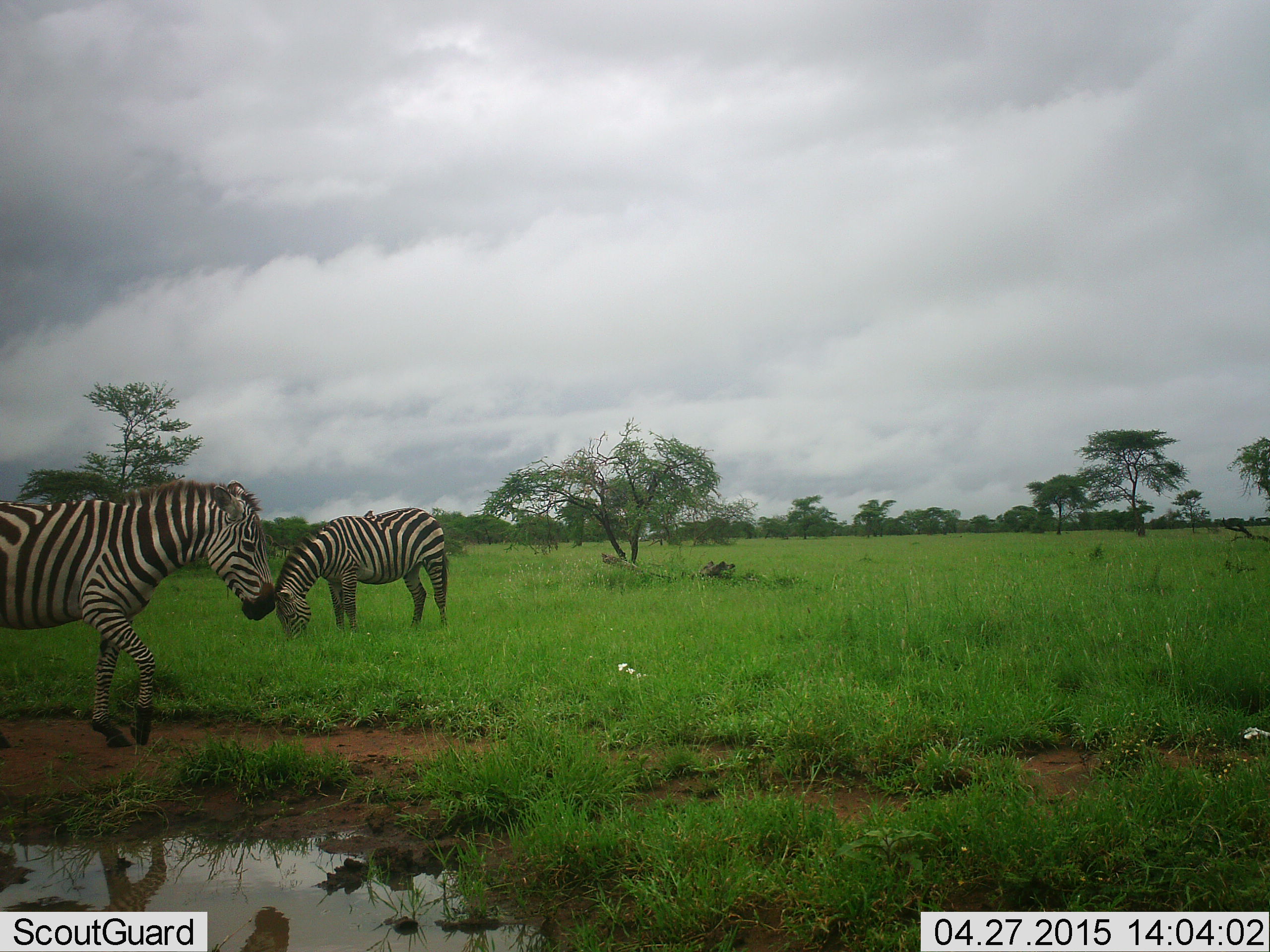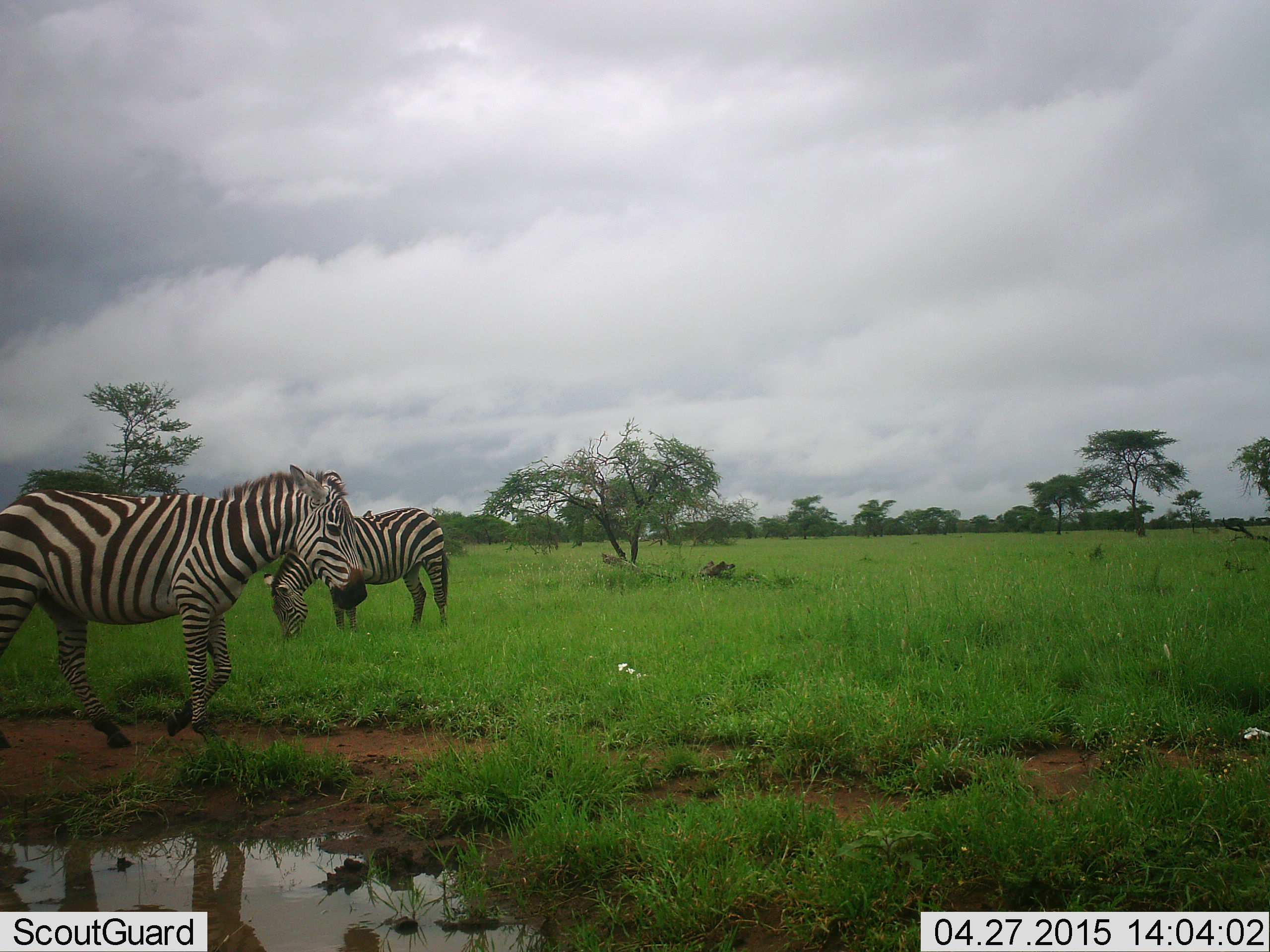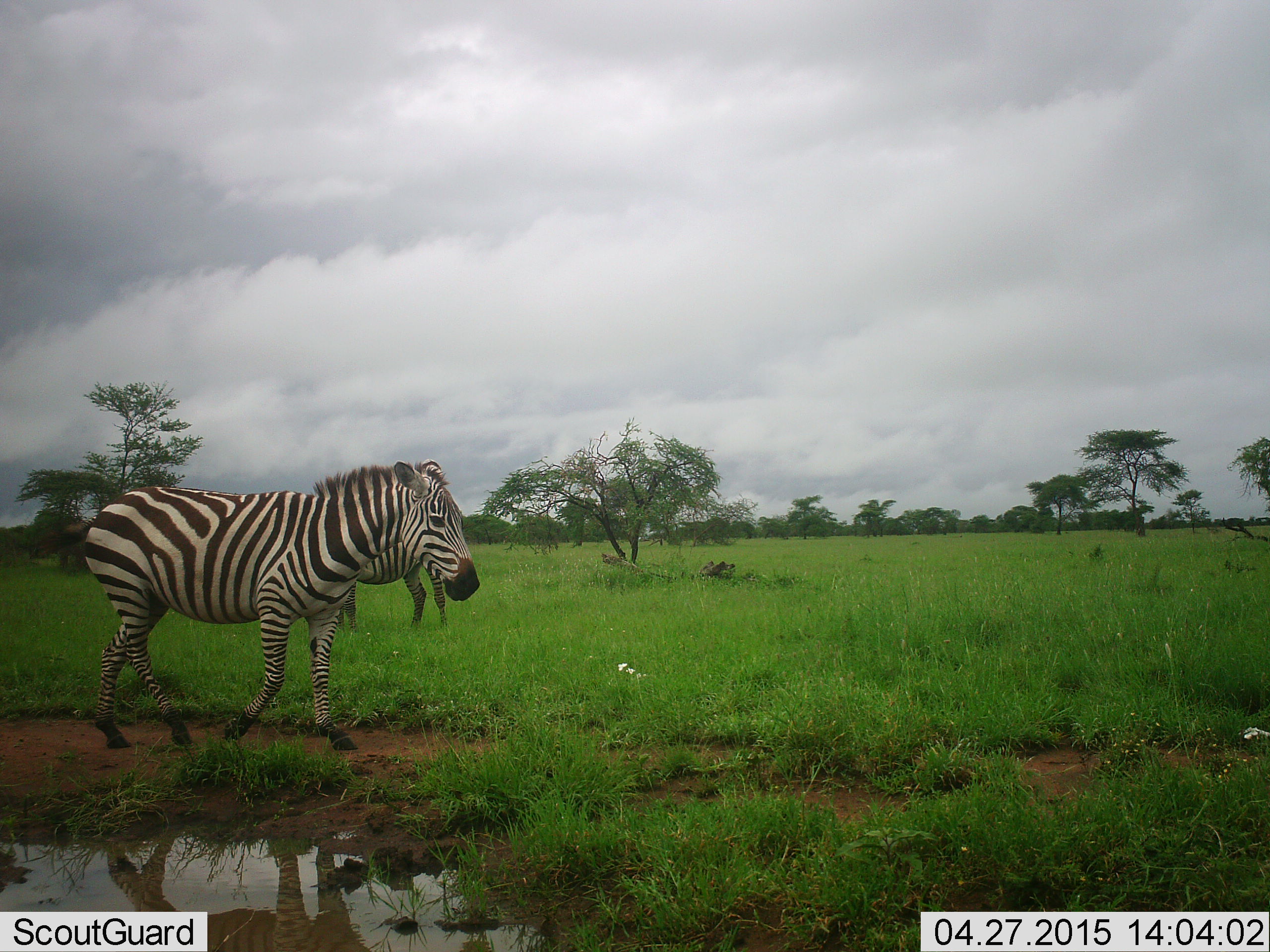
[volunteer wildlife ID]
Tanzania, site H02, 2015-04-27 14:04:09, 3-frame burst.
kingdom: Animalia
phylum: Chordata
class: Mammalia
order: Perissodactyla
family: Equidae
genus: Equus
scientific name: Equus quagga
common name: plains zebra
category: zebra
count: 2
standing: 36%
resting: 0%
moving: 82%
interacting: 9%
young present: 0%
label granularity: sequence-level